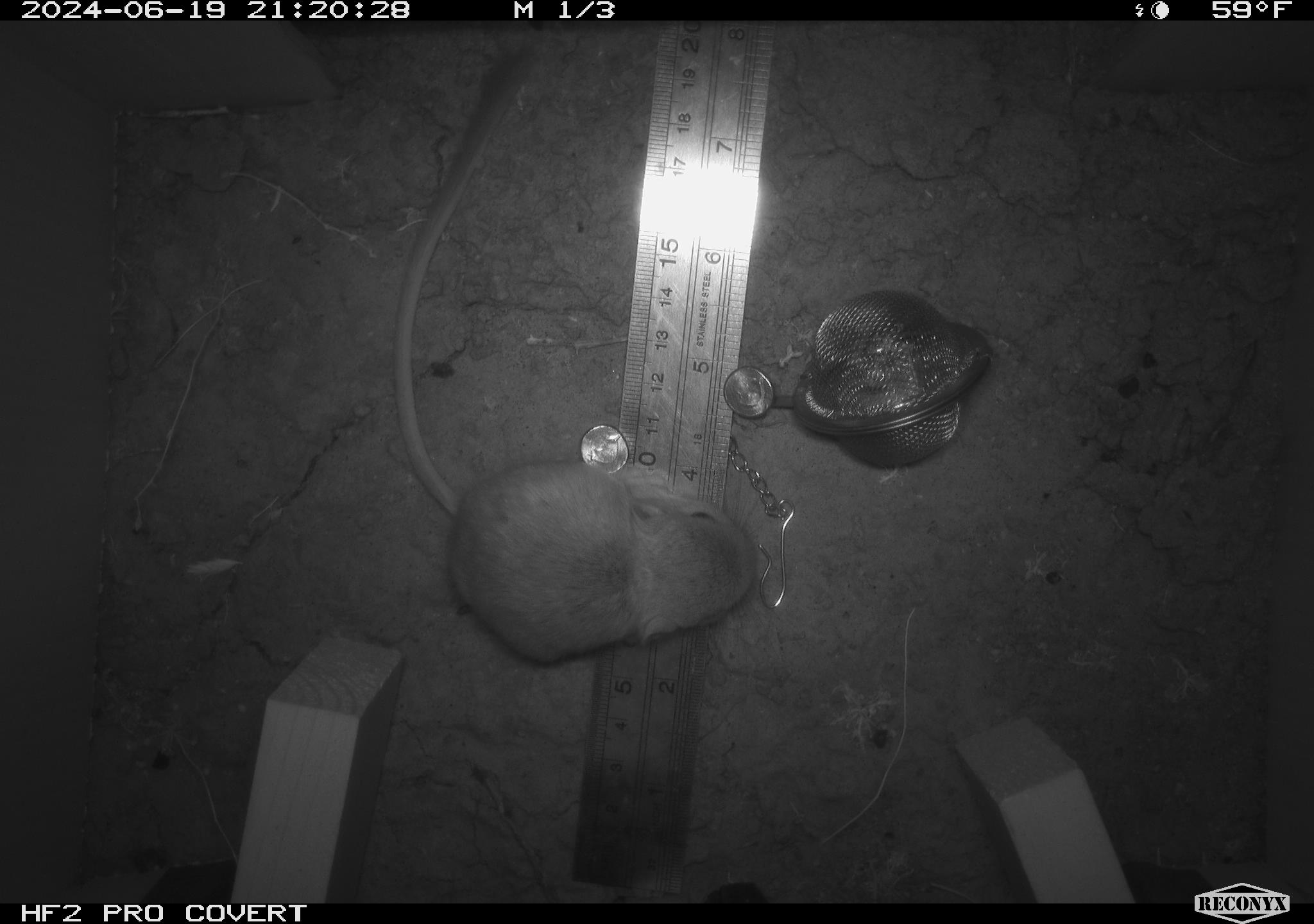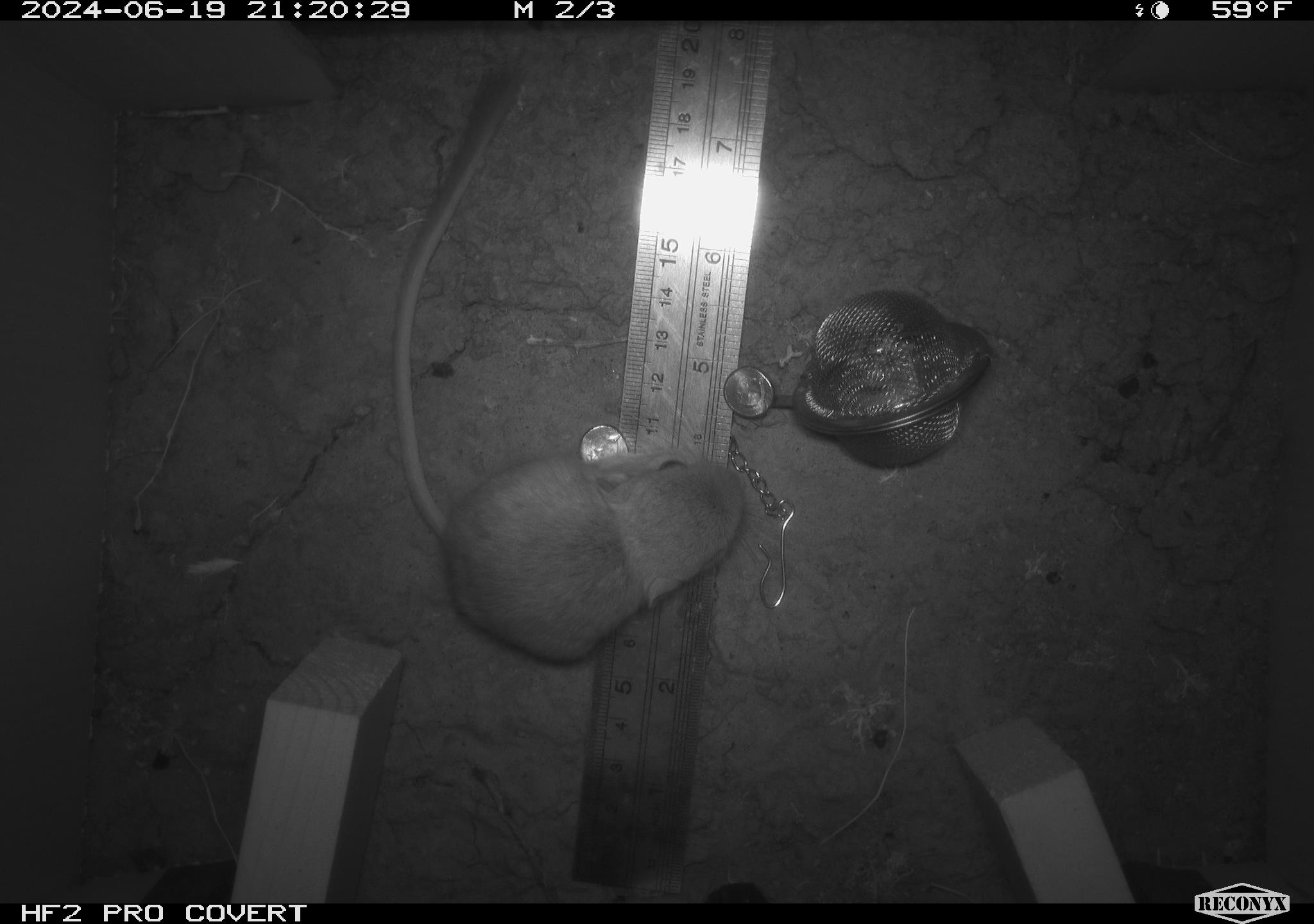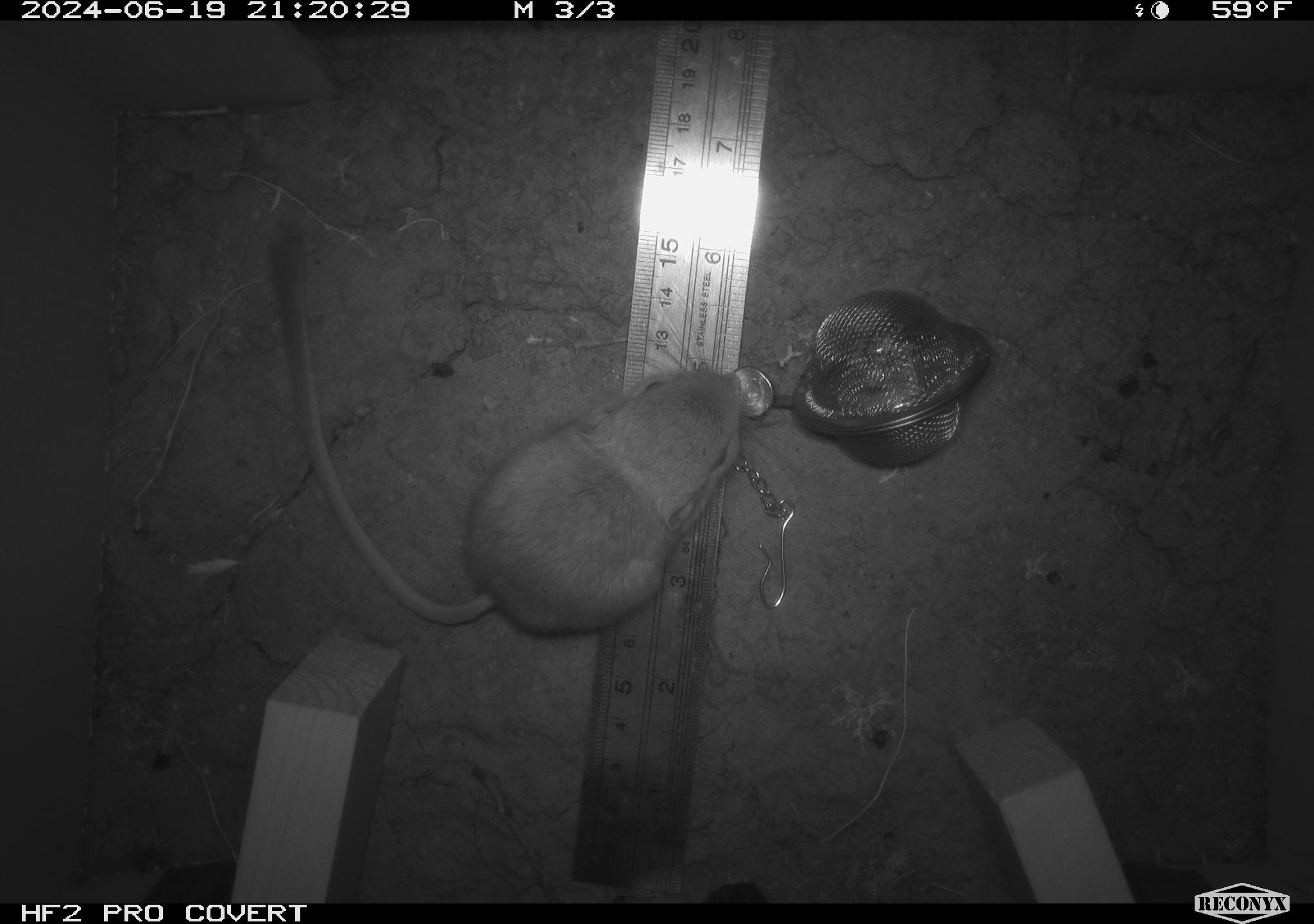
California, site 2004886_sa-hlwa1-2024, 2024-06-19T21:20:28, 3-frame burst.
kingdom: Animalia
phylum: Chordata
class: Mammalia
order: Rodentia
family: Heteromyidae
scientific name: Heteromyidae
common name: kangaroo rats and pocket mice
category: heteromyidae family